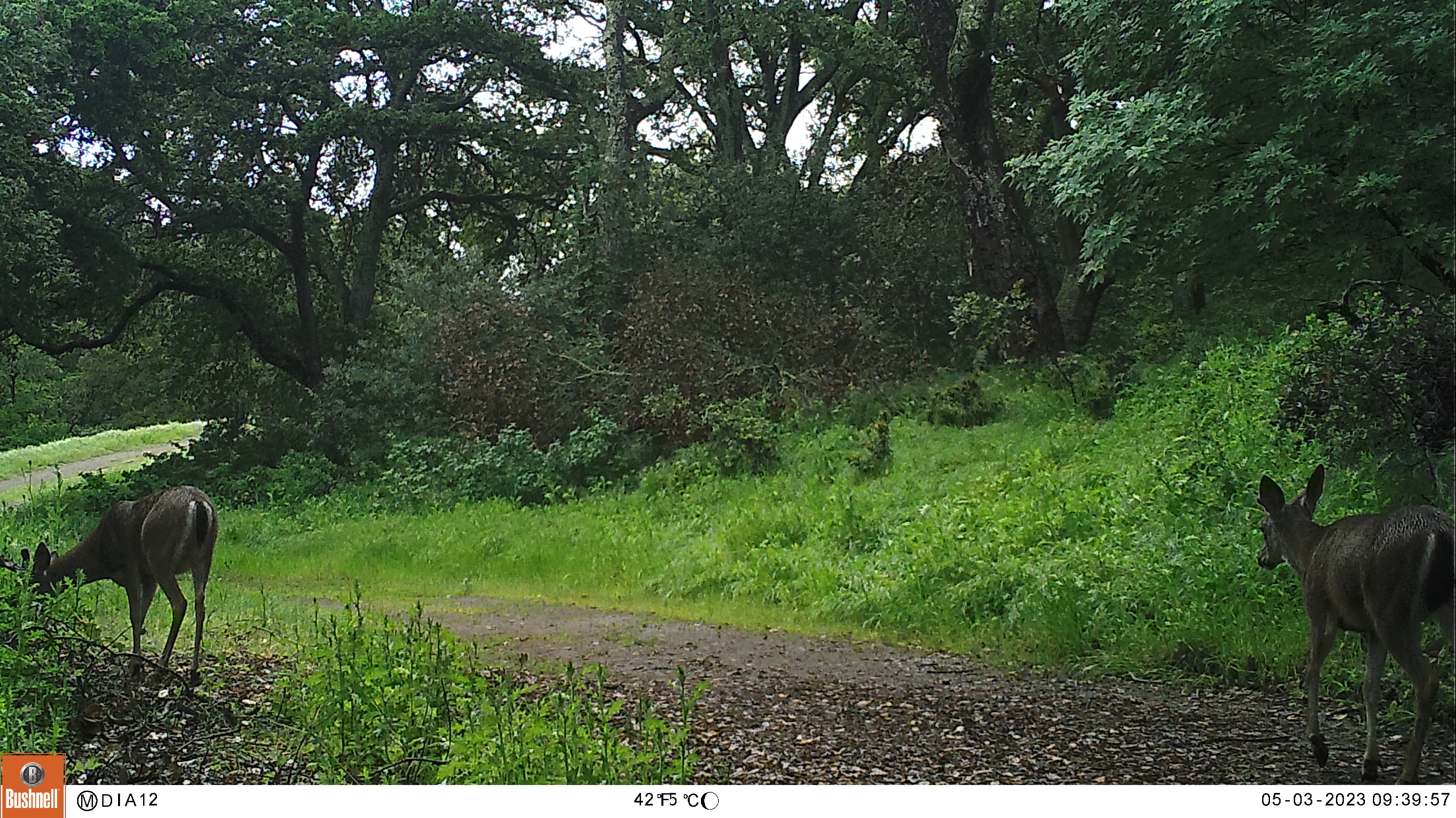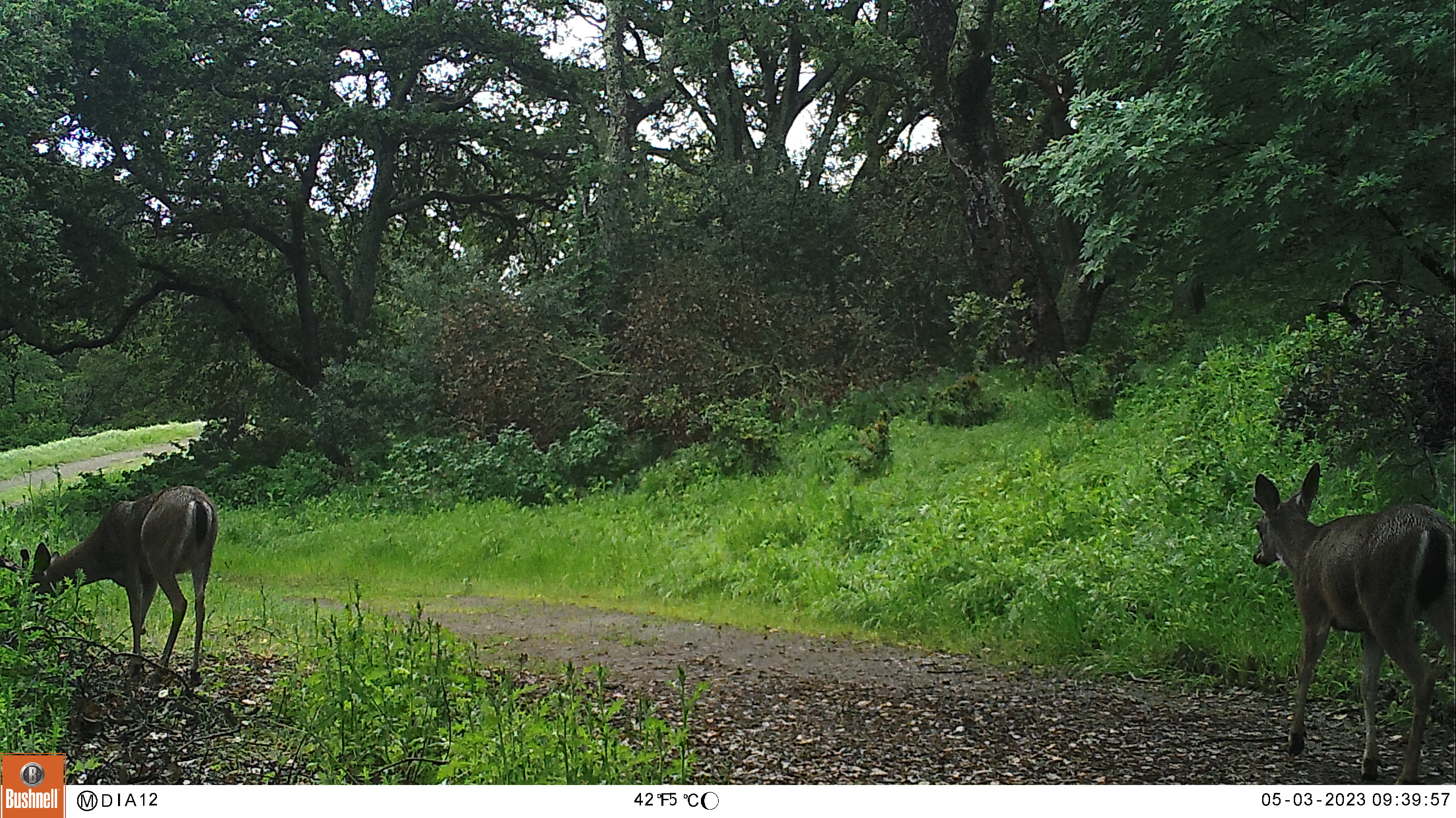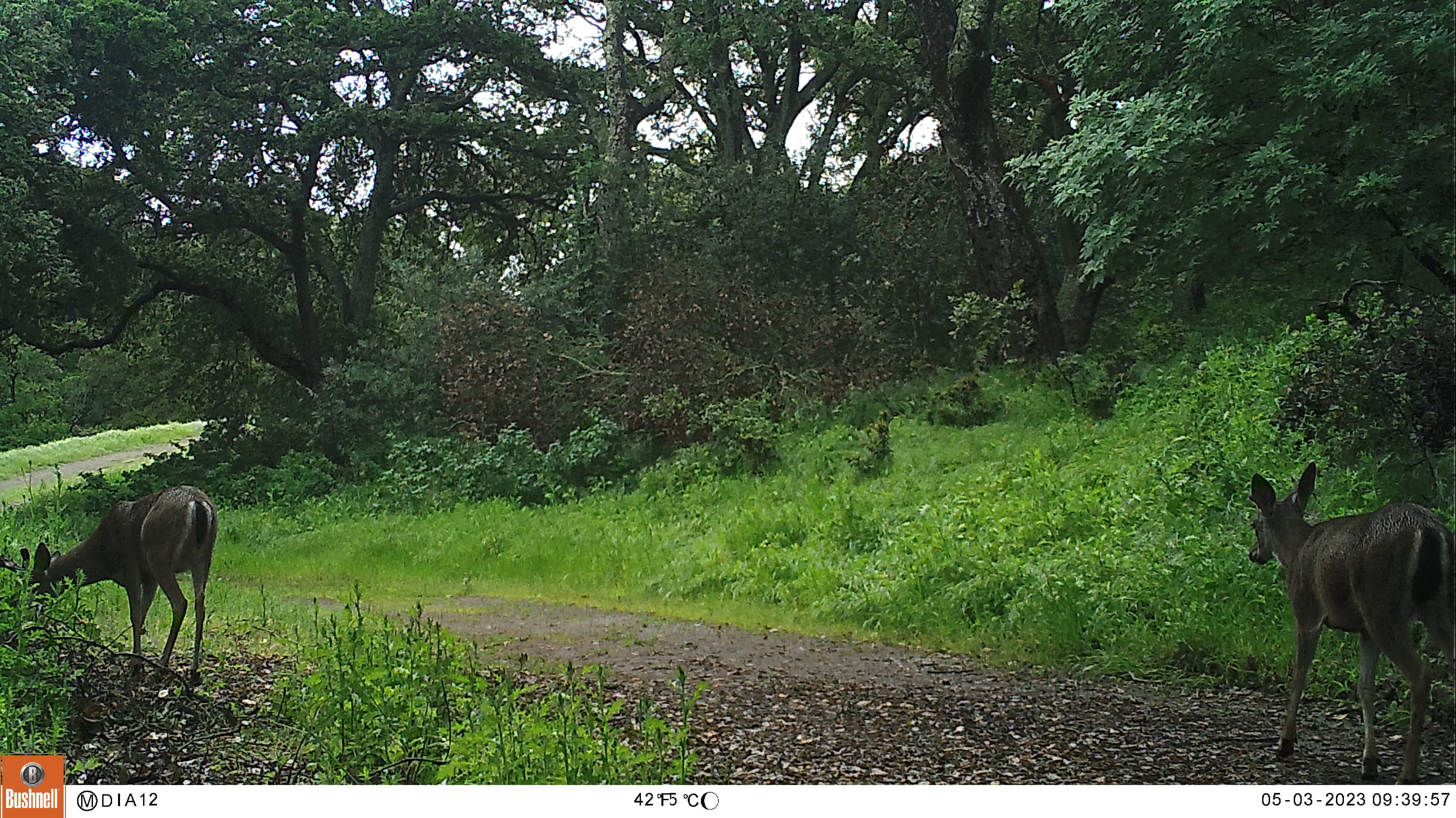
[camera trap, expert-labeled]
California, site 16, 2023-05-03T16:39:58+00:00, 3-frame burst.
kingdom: Animalia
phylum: Chordata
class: Mammalia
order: Artiodactyla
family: Cervidae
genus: Odocoileus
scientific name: Odocoileus hemionus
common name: mule deer